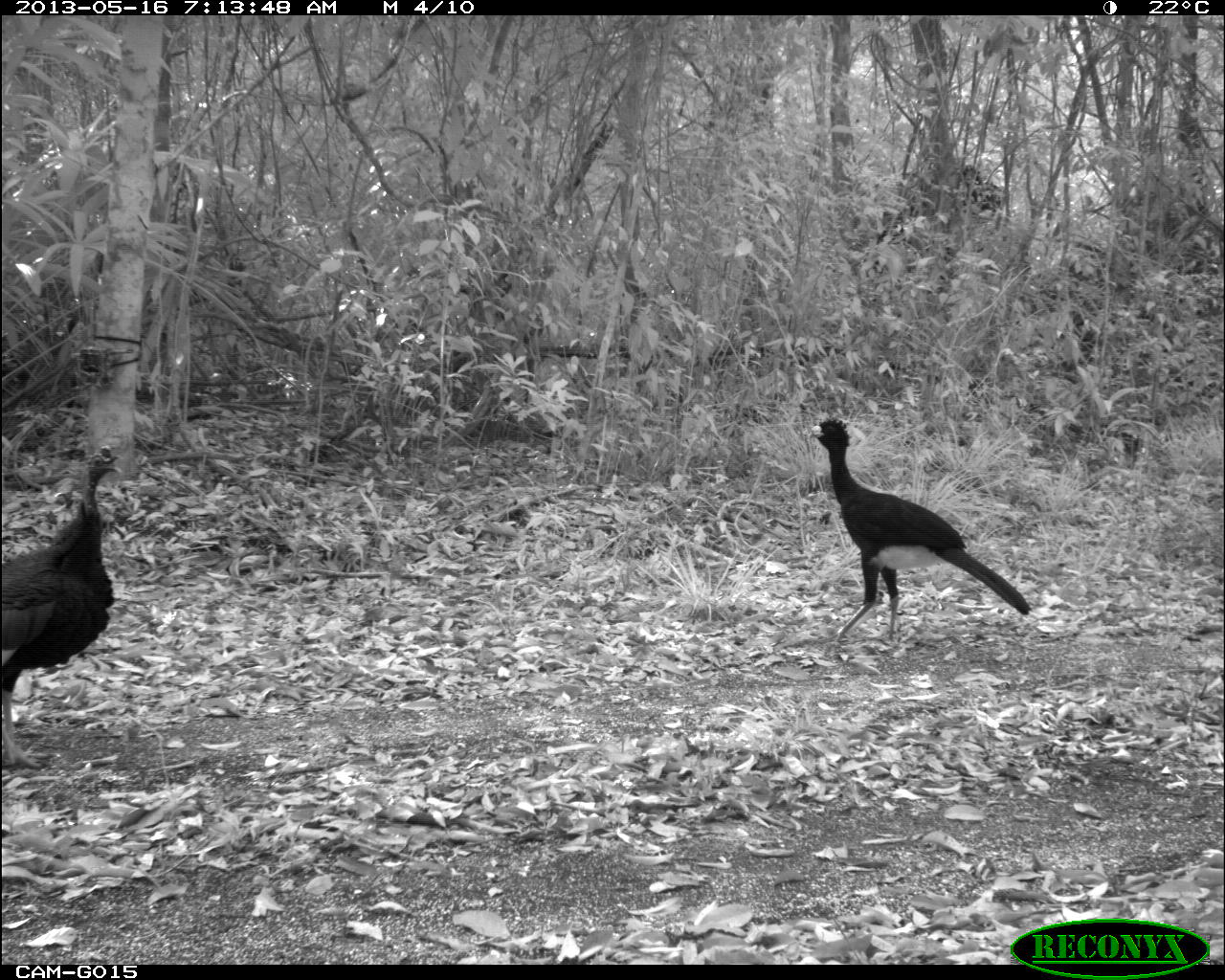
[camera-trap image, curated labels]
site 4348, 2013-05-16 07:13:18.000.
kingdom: Animalia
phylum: Chordata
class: Aves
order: Galliformes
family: Phasianidae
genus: Meleagris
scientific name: Meleagris ocellata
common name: ocellated turkey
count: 1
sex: male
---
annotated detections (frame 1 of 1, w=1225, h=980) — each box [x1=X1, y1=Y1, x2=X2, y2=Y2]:
meleagris ocellata: [x1=800, y1=414, x2=1032, y2=645]; [x1=2, y1=440, x2=133, y2=769]